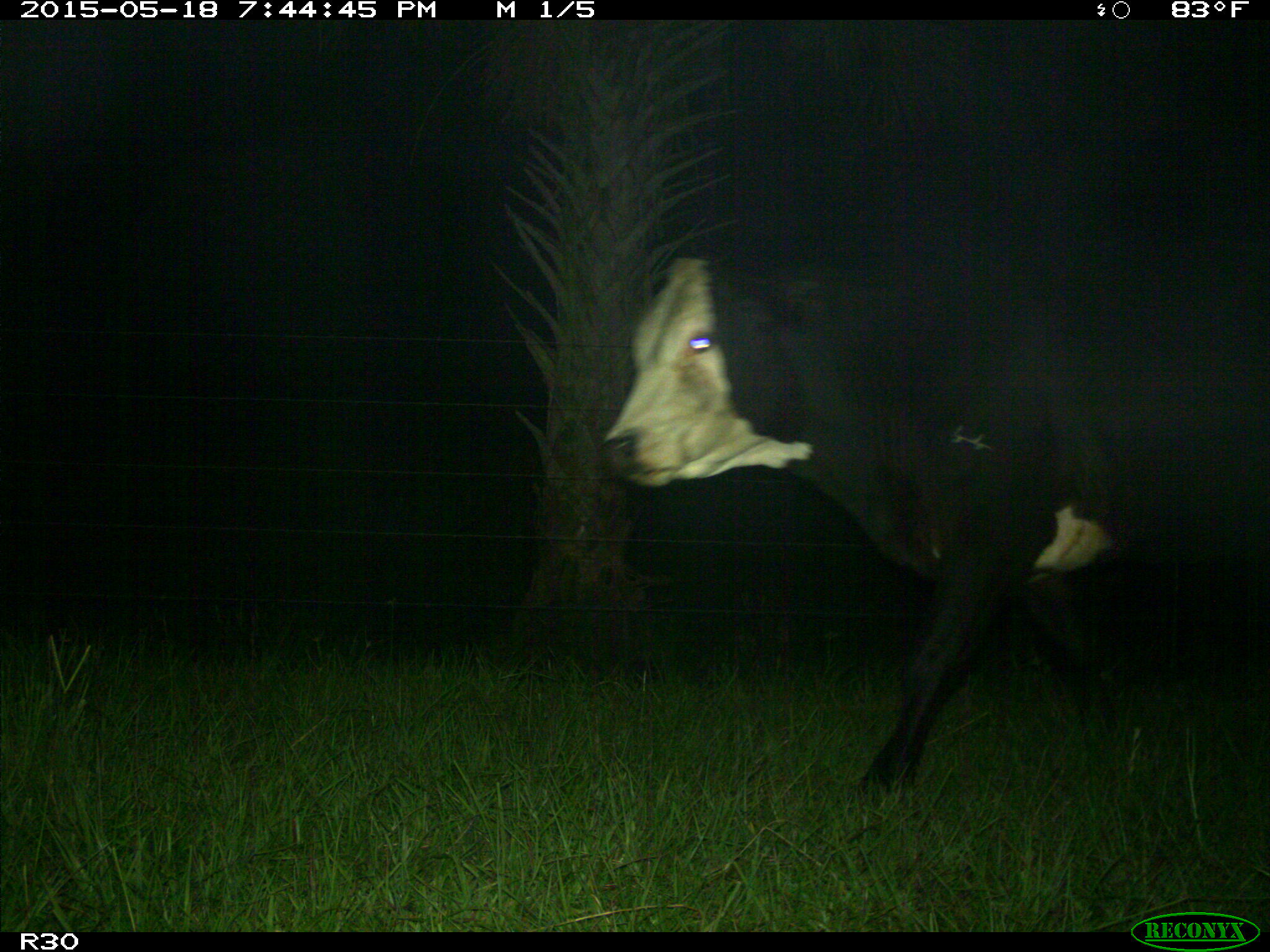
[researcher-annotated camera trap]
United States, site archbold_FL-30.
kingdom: Animalia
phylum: Chordata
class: Mammalia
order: Artiodactyla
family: Bovidae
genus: Bos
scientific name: Bos taurus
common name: domestic cow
Bos taurus (domestic cow).